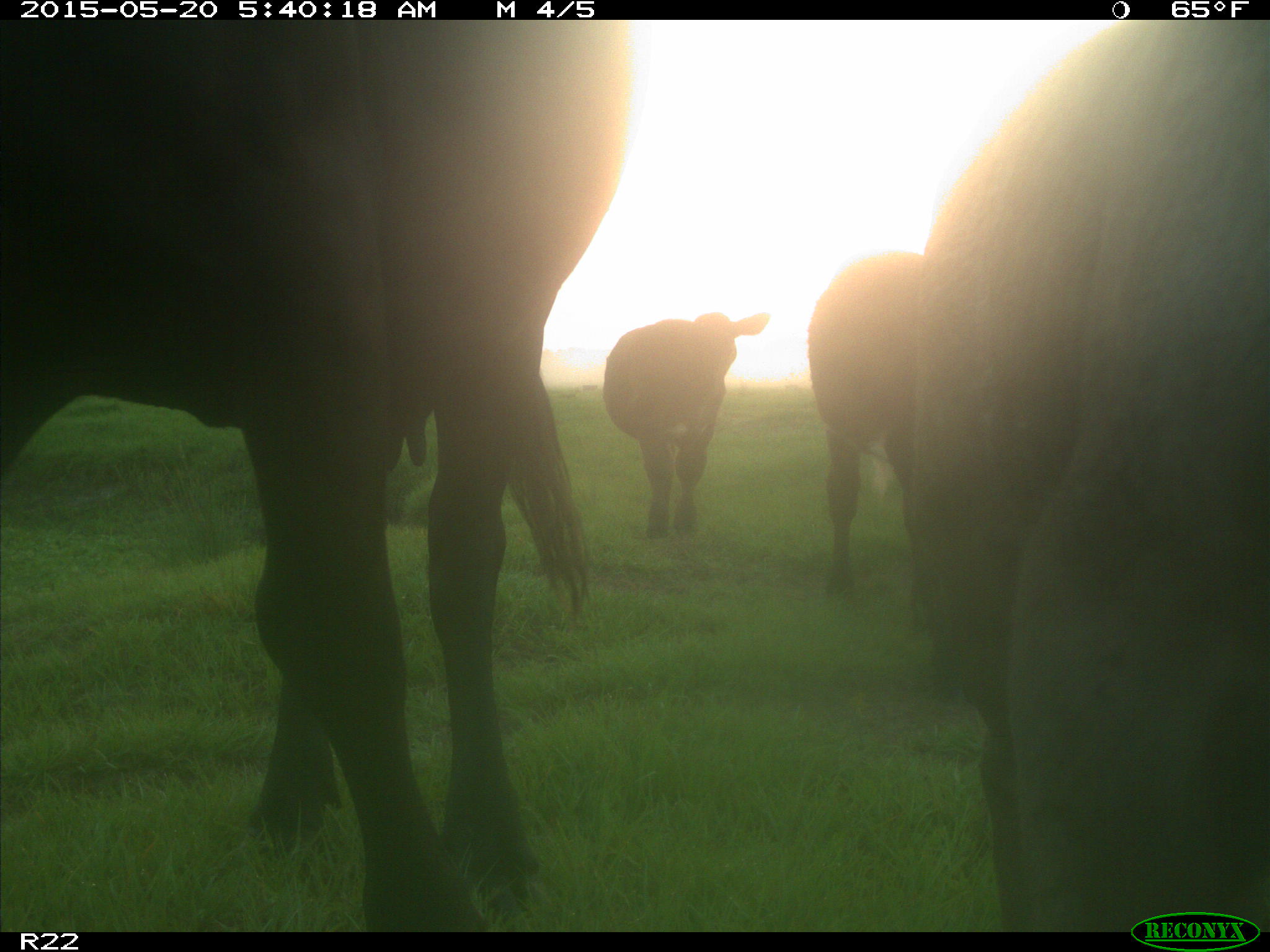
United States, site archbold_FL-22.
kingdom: Animalia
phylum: Chordata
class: Mammalia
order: Artiodactyla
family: Bovidae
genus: Bos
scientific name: Bos taurus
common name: domestic cow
Bos taurus (domestic cow).